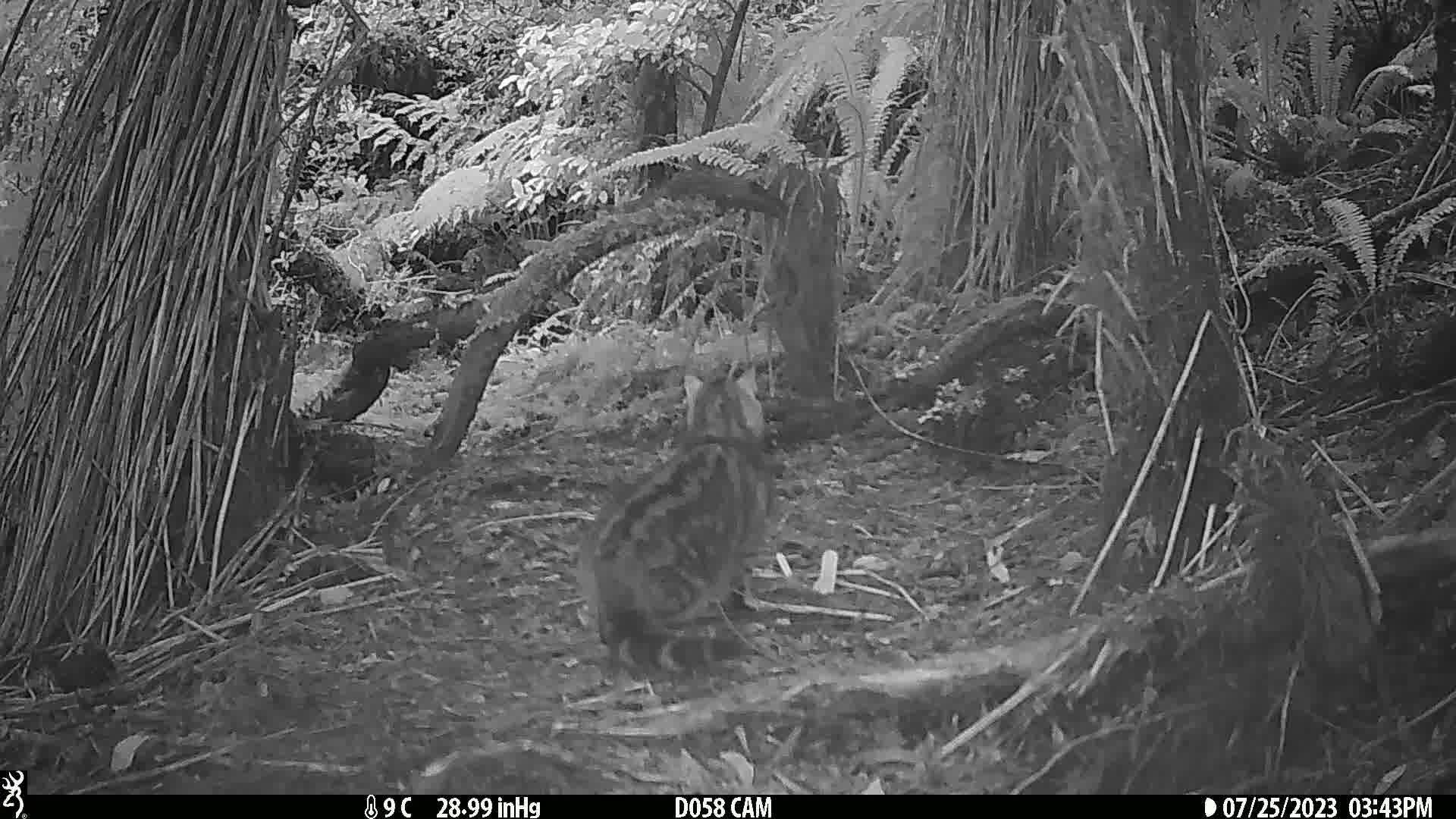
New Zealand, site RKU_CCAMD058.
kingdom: Animalia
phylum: Chordata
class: Mammalia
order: Carnivora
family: Felidae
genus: Felis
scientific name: Felis catus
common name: domestic cat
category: cat